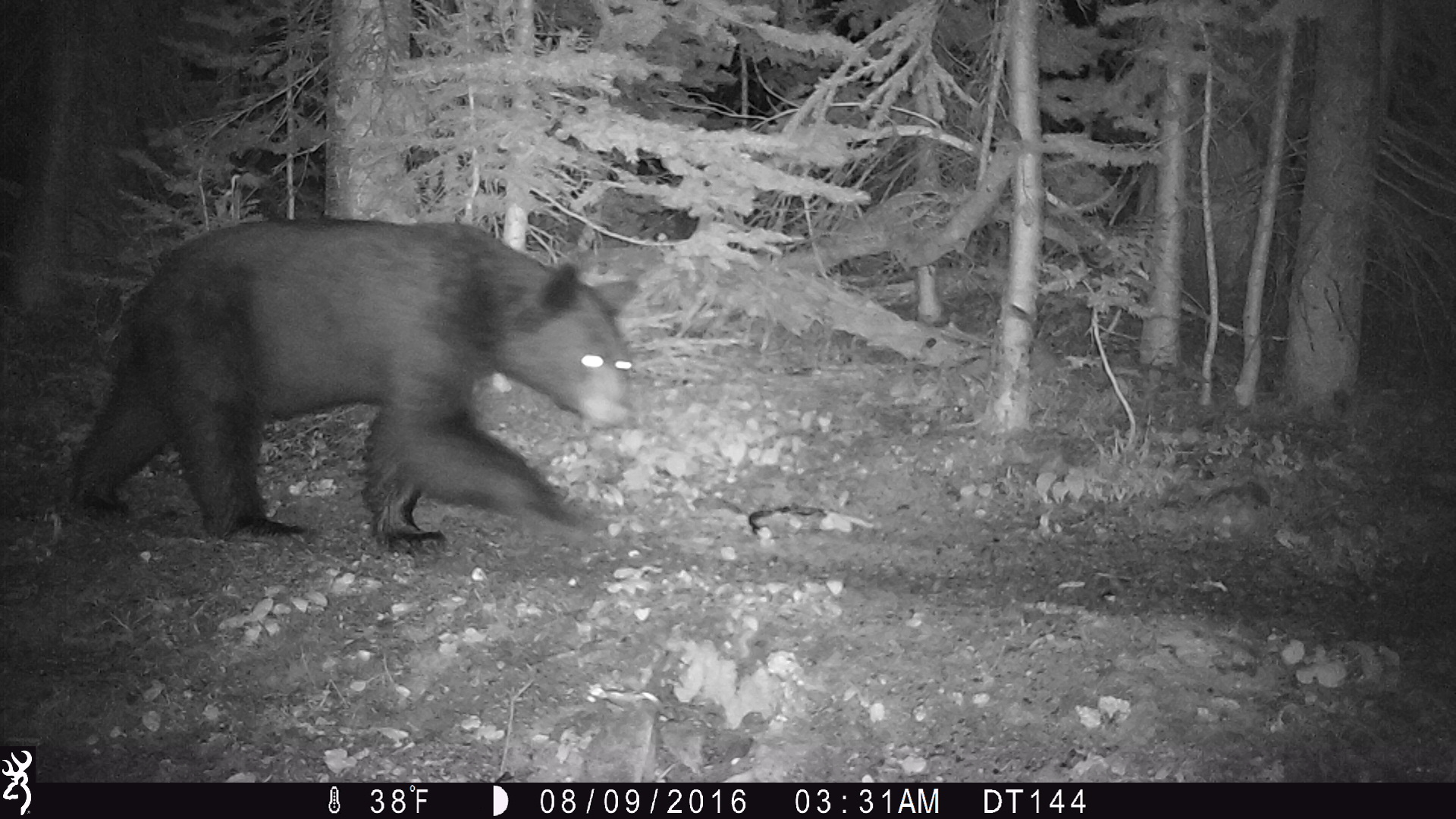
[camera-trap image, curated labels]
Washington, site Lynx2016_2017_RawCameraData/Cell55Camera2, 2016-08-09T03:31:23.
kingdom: Animalia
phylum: Chordata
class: Mammalia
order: Carnivora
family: Ursidae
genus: Ursus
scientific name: Ursus americanus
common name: american black bear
Ursus americanus (american black bear). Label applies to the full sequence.